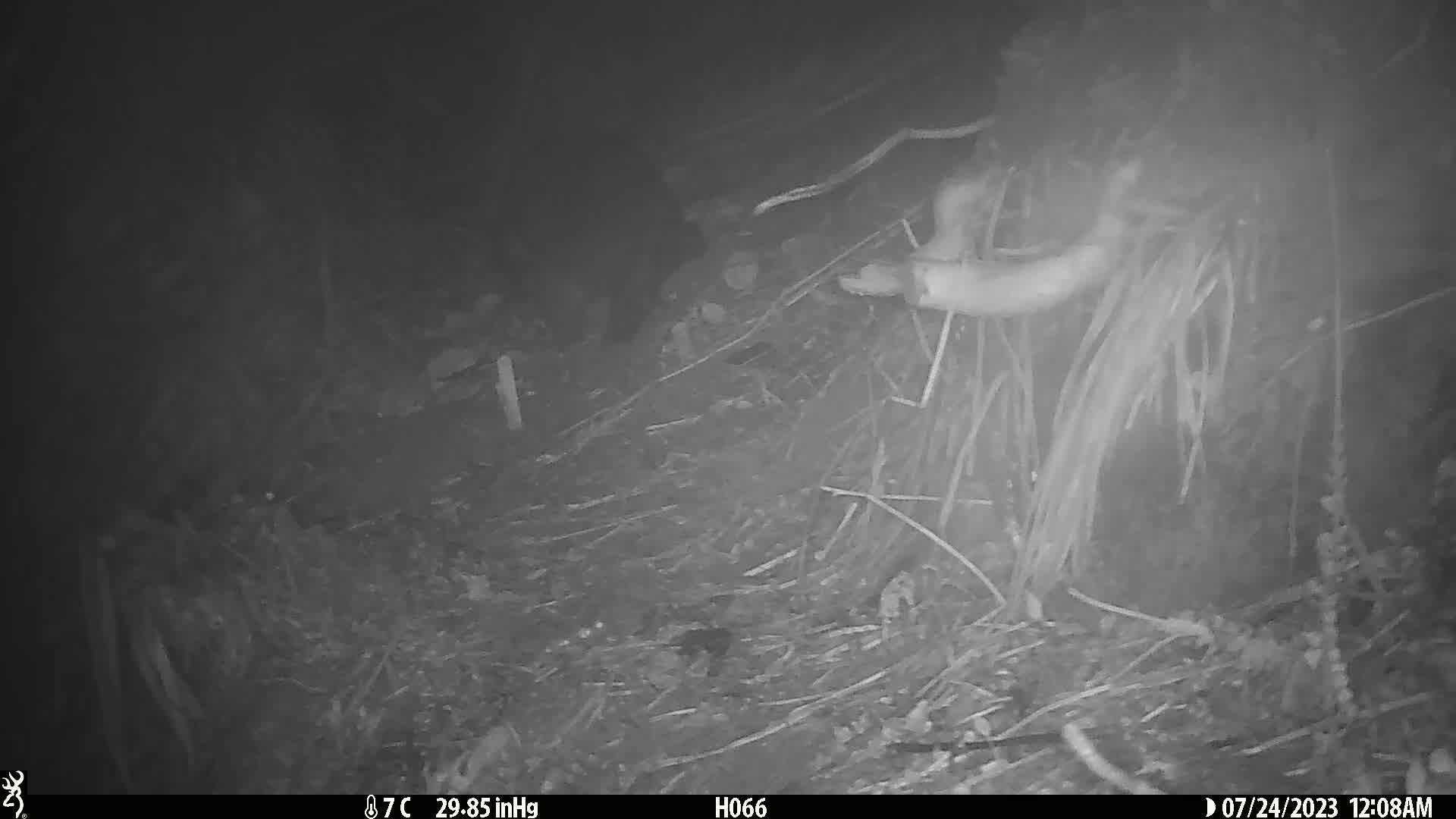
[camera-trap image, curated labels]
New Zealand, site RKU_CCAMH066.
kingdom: Animalia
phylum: Chordata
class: Mammalia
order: Diprotodontia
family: Phalangeridae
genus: Trichosurus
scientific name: Trichosurus vulpecula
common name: common brushtail possum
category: possum